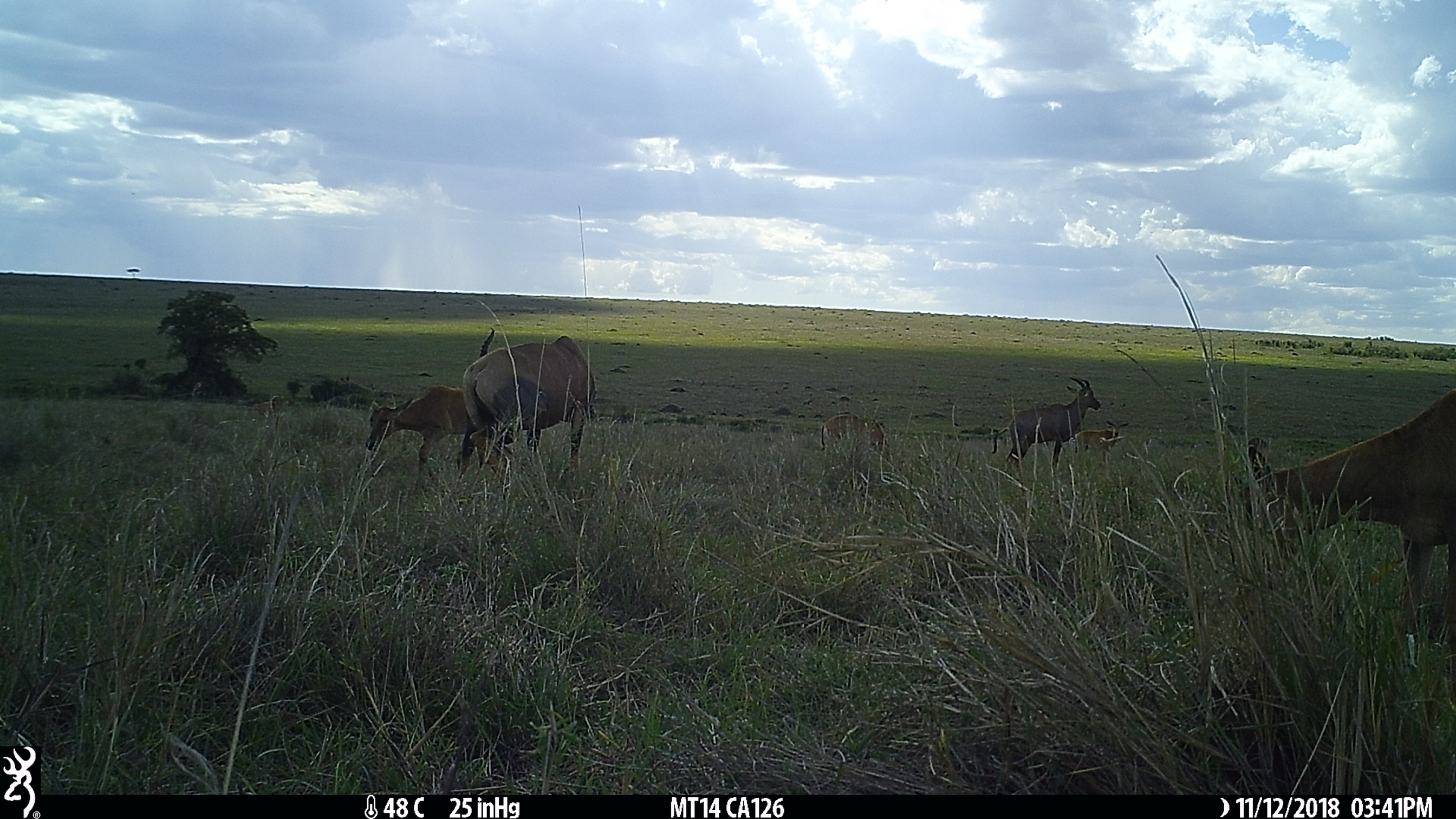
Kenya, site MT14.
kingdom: Animalia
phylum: Chordata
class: Mammalia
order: Artiodactyla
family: Bovidae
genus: Damaliscus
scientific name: Damaliscus lunatus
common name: topi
Topi (Damaliscus lunatus).